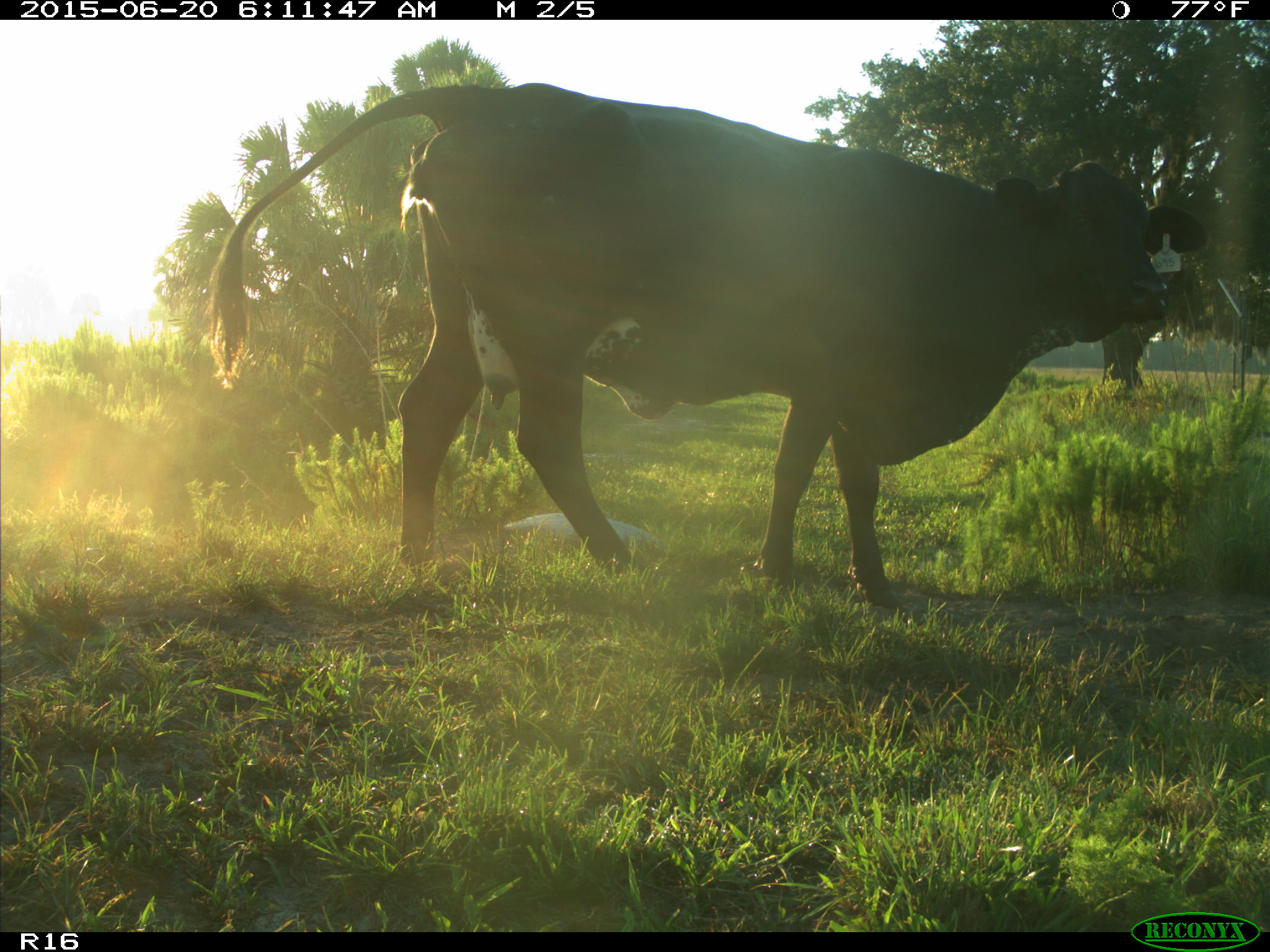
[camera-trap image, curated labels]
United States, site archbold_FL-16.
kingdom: Animalia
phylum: Chordata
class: Mammalia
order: Artiodactyla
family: Bovidae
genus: Bos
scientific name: Bos taurus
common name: domestic cow